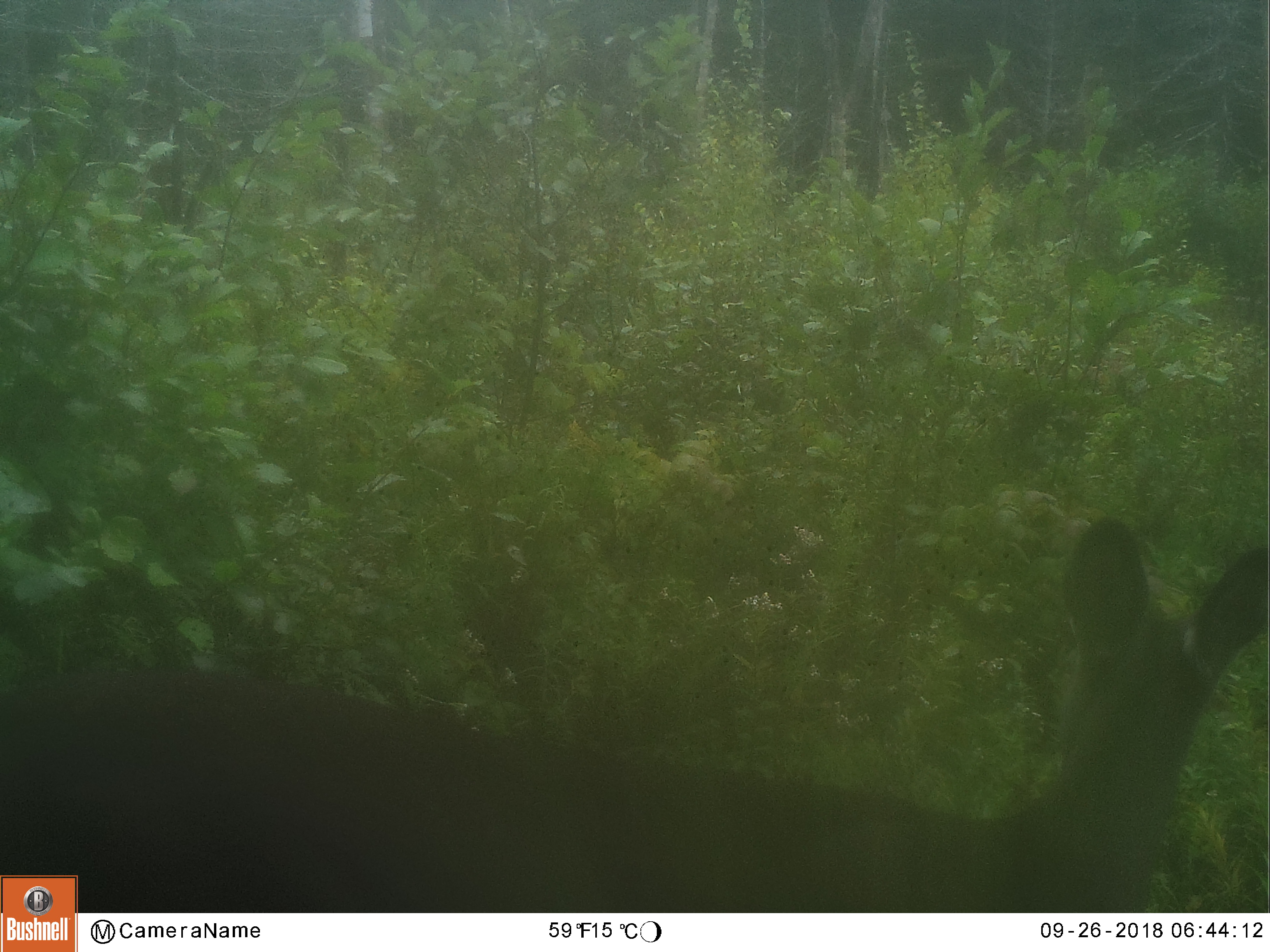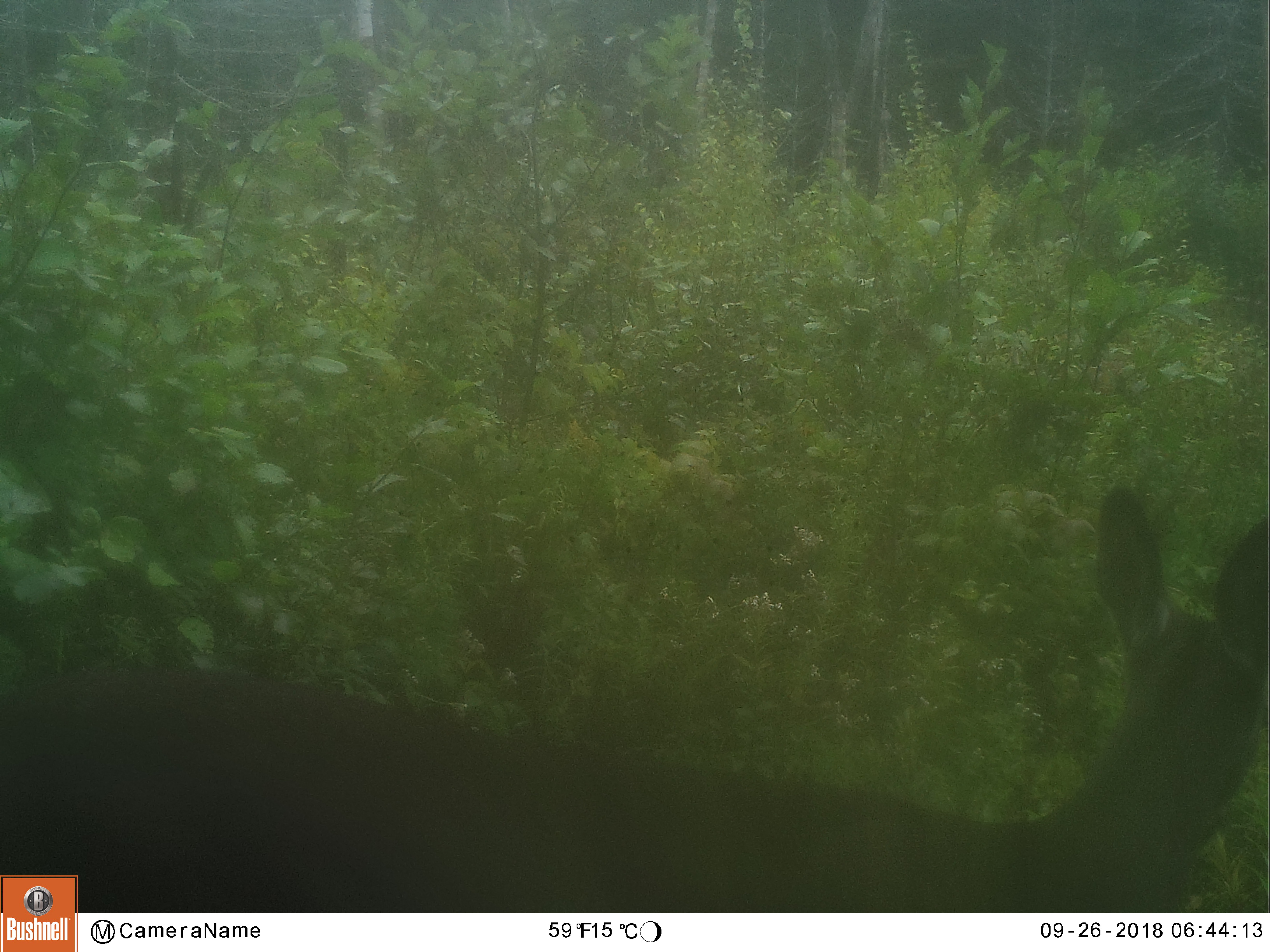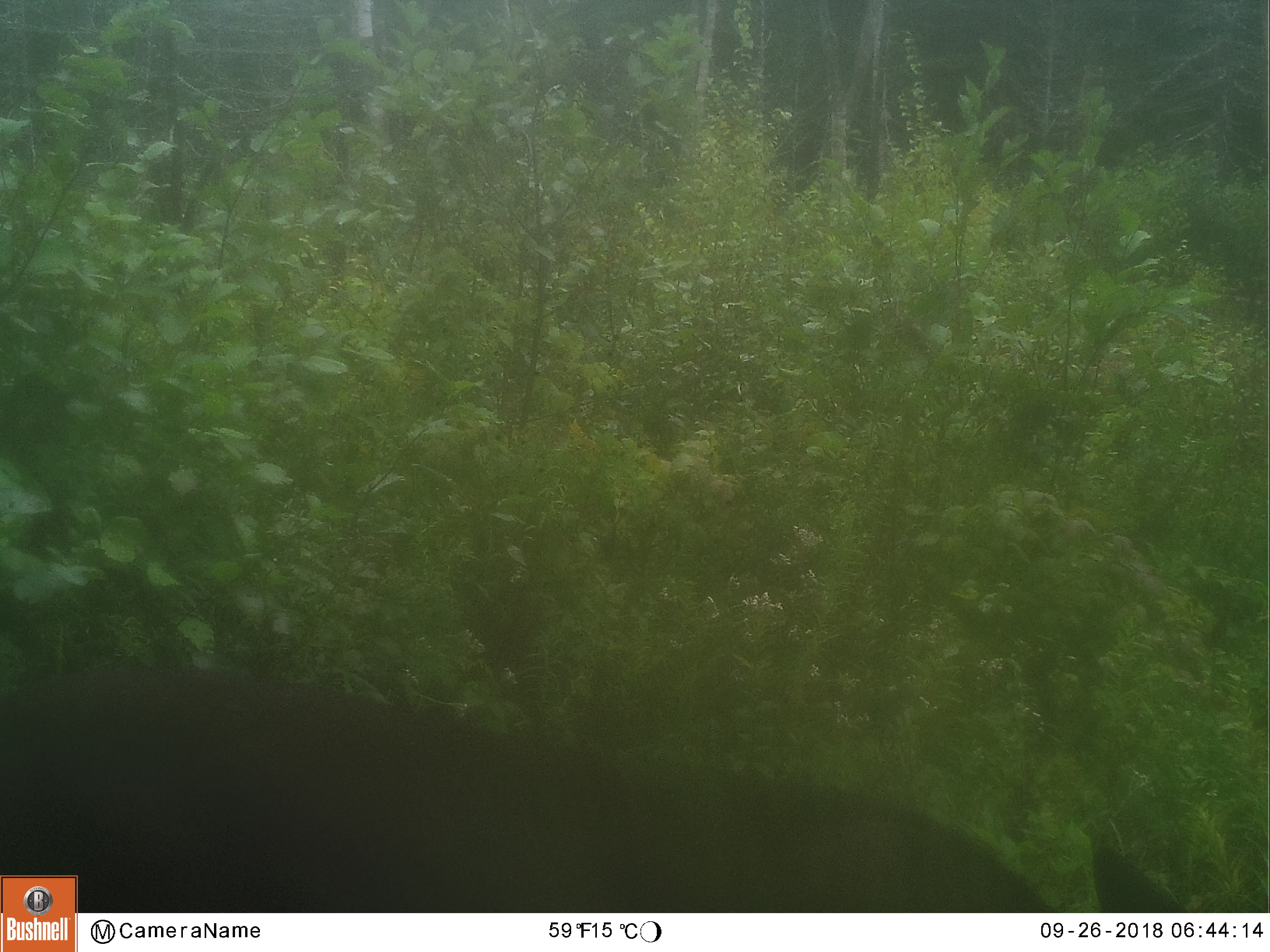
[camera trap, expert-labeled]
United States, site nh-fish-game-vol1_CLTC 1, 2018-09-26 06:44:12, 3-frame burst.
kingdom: Animalia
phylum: Chordata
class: Mammalia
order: Artiodactyla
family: Cervidae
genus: Odocoileus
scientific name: Odocoileus virginianus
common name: white-tailed deer